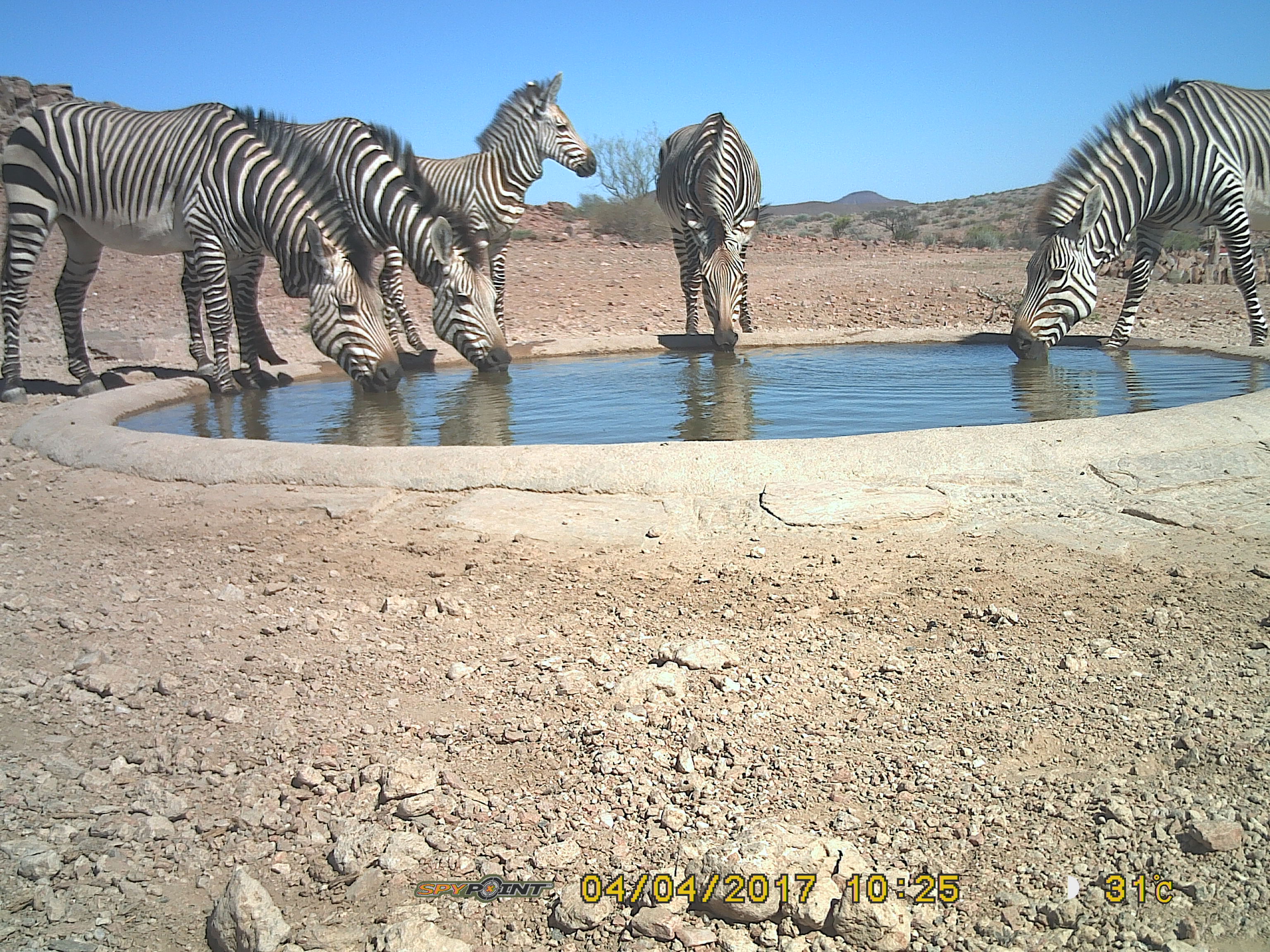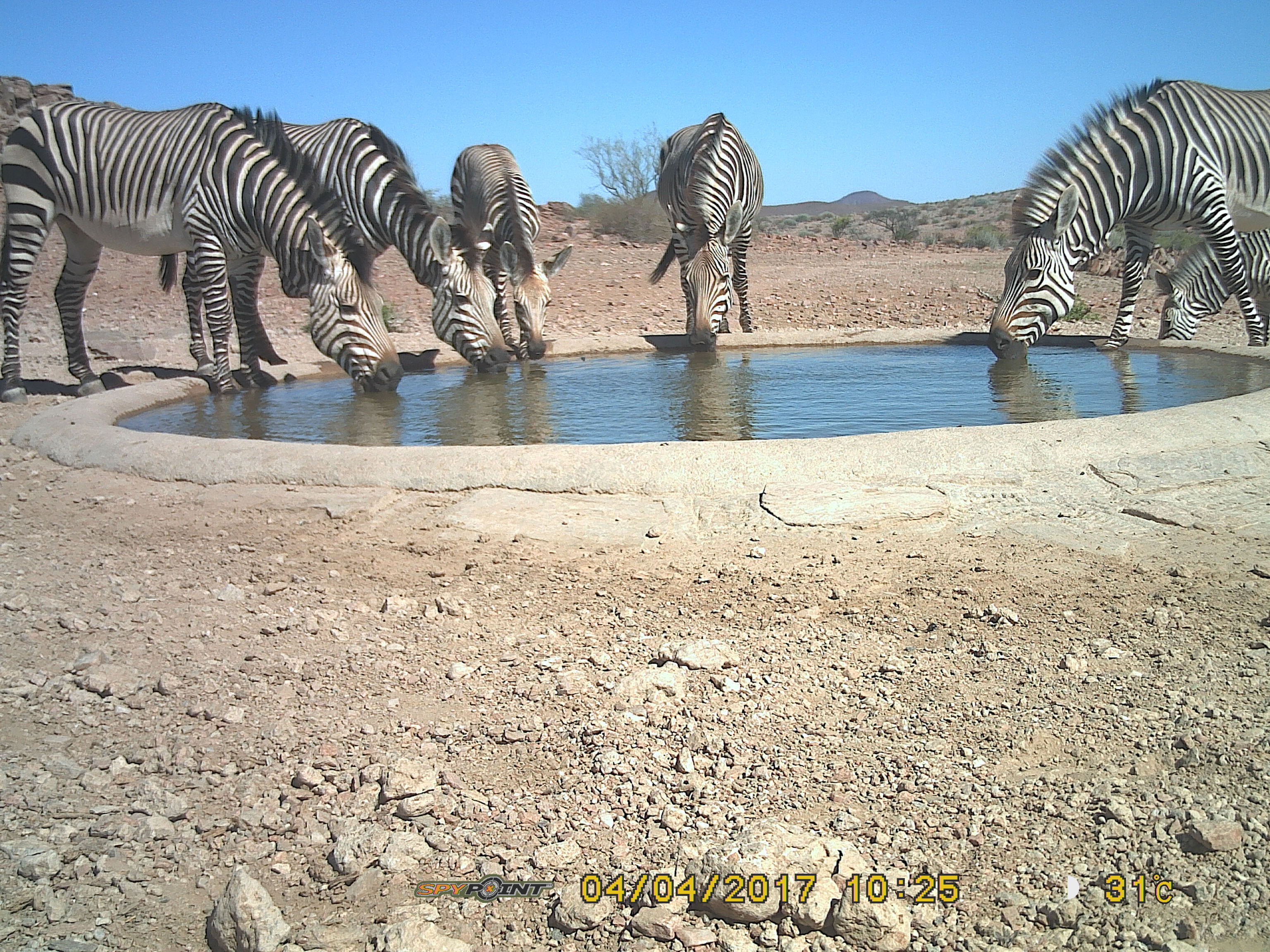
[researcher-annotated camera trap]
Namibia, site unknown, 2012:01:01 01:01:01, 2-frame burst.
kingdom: Animalia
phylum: Chordata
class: Mammalia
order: Perissodactyla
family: Equidae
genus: Equus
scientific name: Equus zebra hartmannae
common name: hartmann's mountain zebra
Equus zebra hartmannae (hartmann's mountain zebra).